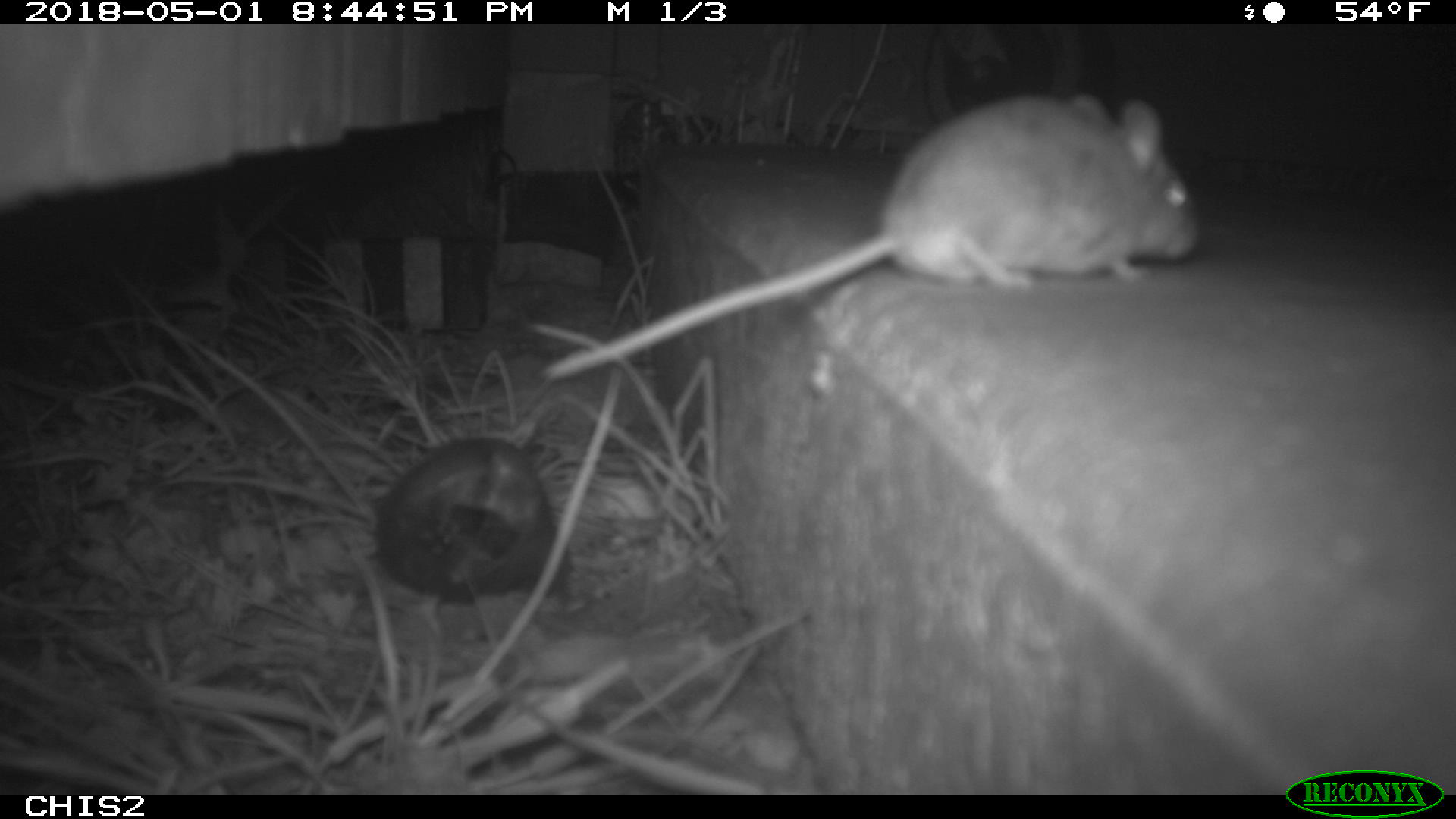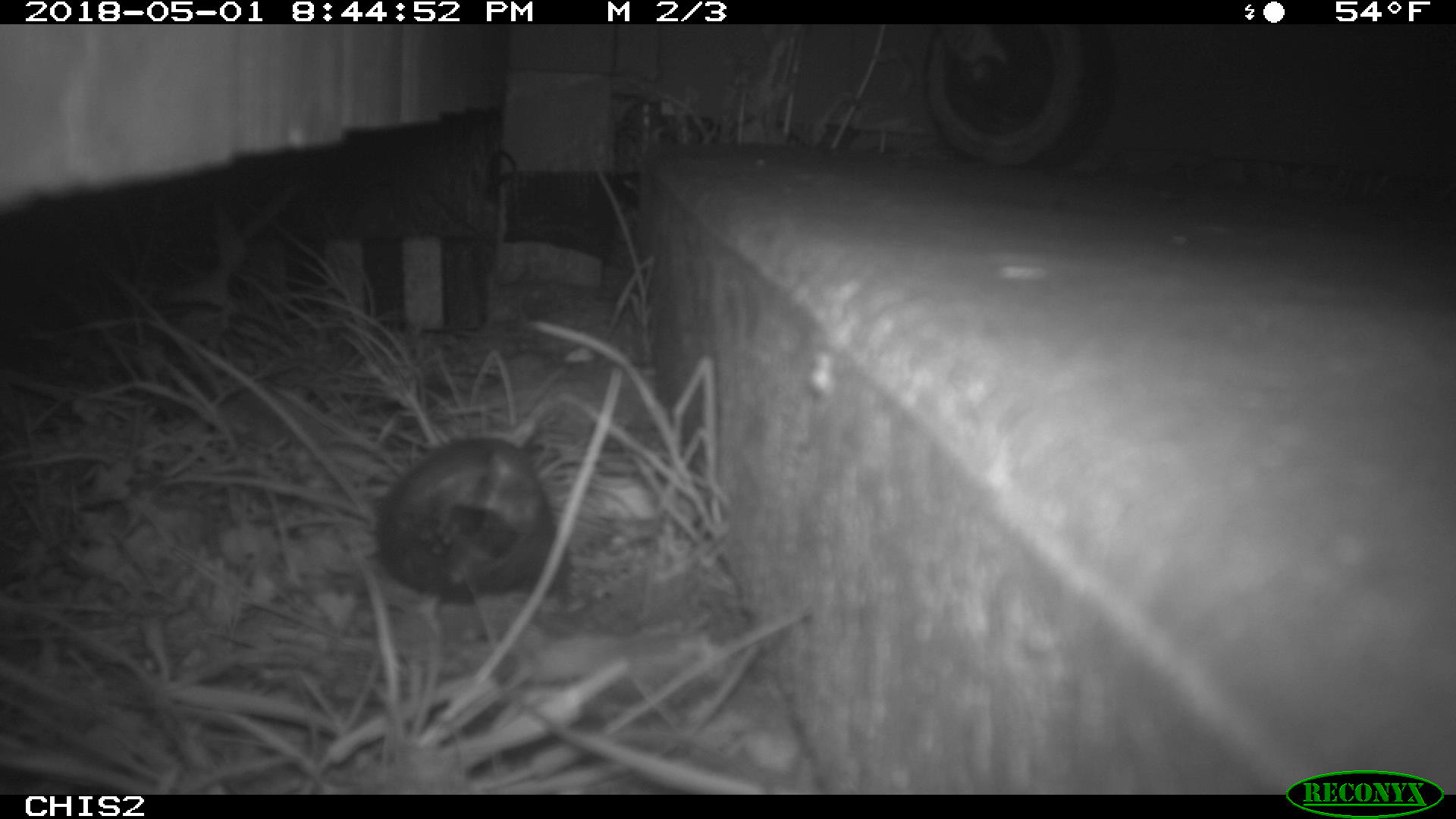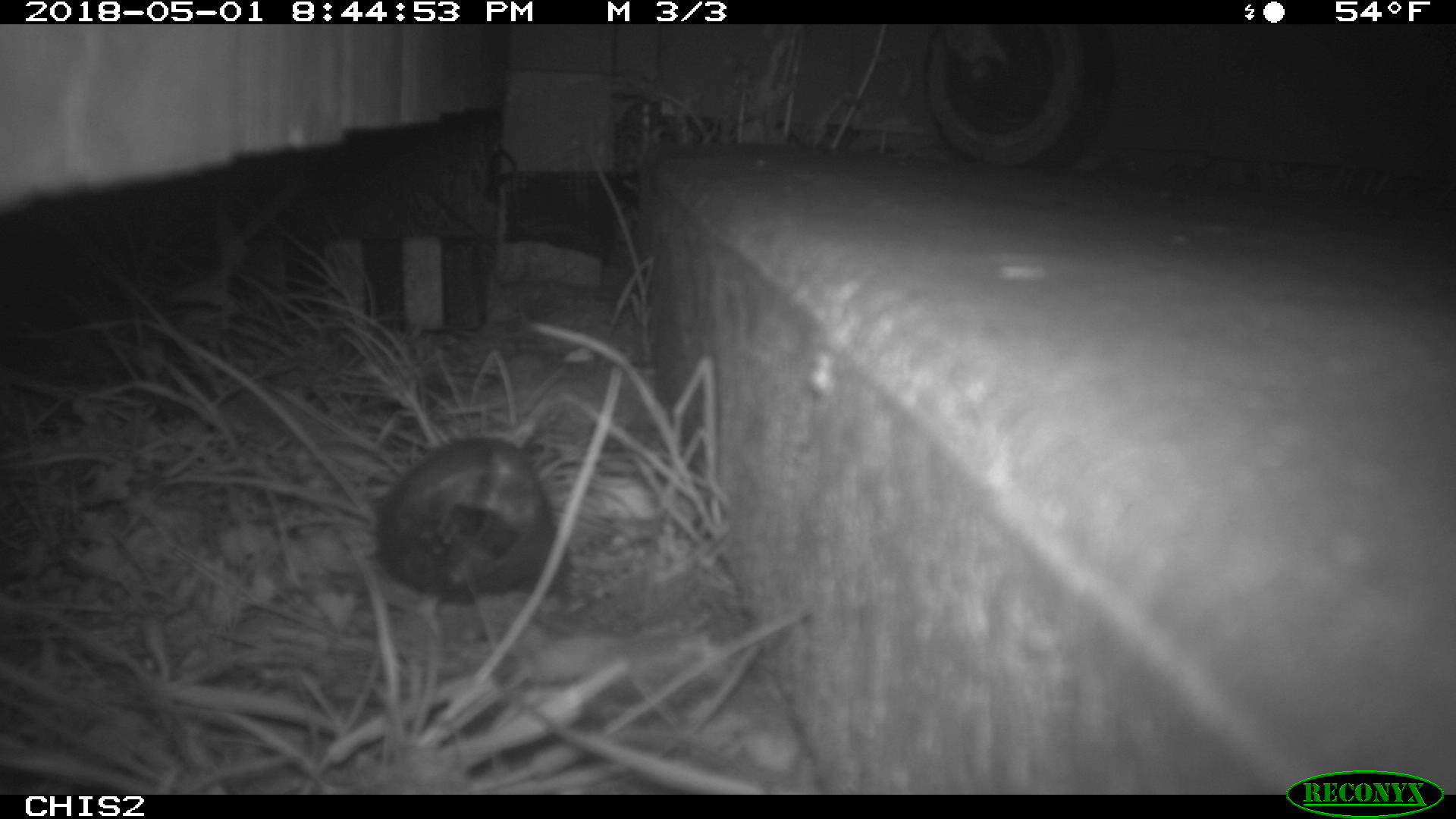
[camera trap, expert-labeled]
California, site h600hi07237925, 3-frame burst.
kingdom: Animalia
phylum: Chordata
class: Mammalia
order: Rodentia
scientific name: Rodentia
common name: rodent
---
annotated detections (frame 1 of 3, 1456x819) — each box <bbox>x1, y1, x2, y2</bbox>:
rodent: <bbox>538, 87, 1201, 385</bbox>